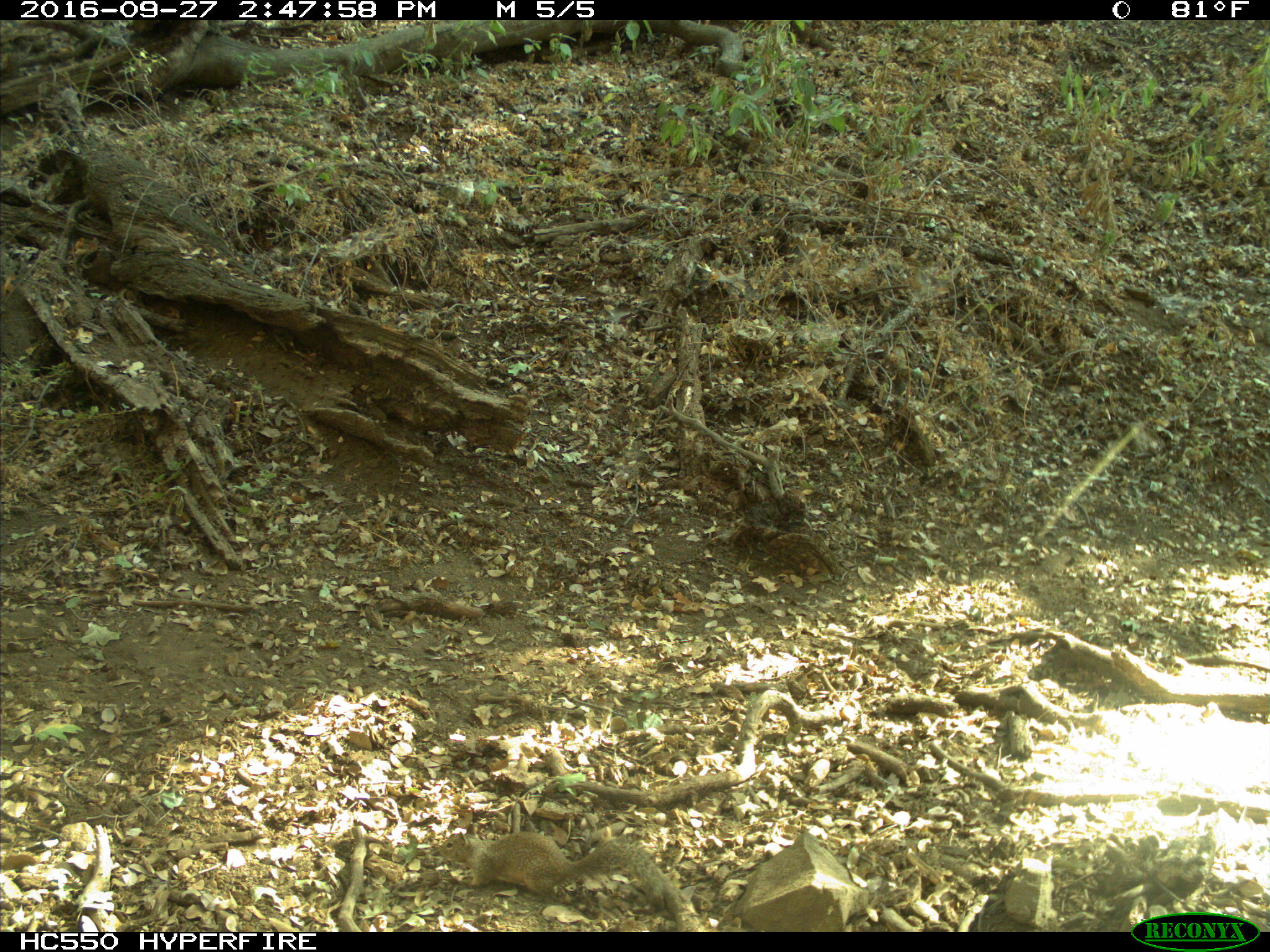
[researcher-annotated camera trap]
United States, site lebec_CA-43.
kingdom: Animalia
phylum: Chordata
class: Mammalia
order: Rodentia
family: Sciuridae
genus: Otospermophilus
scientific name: Otospermophilus beecheyi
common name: california ground squirrel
Otospermophilus beecheyi (california ground squirrel).